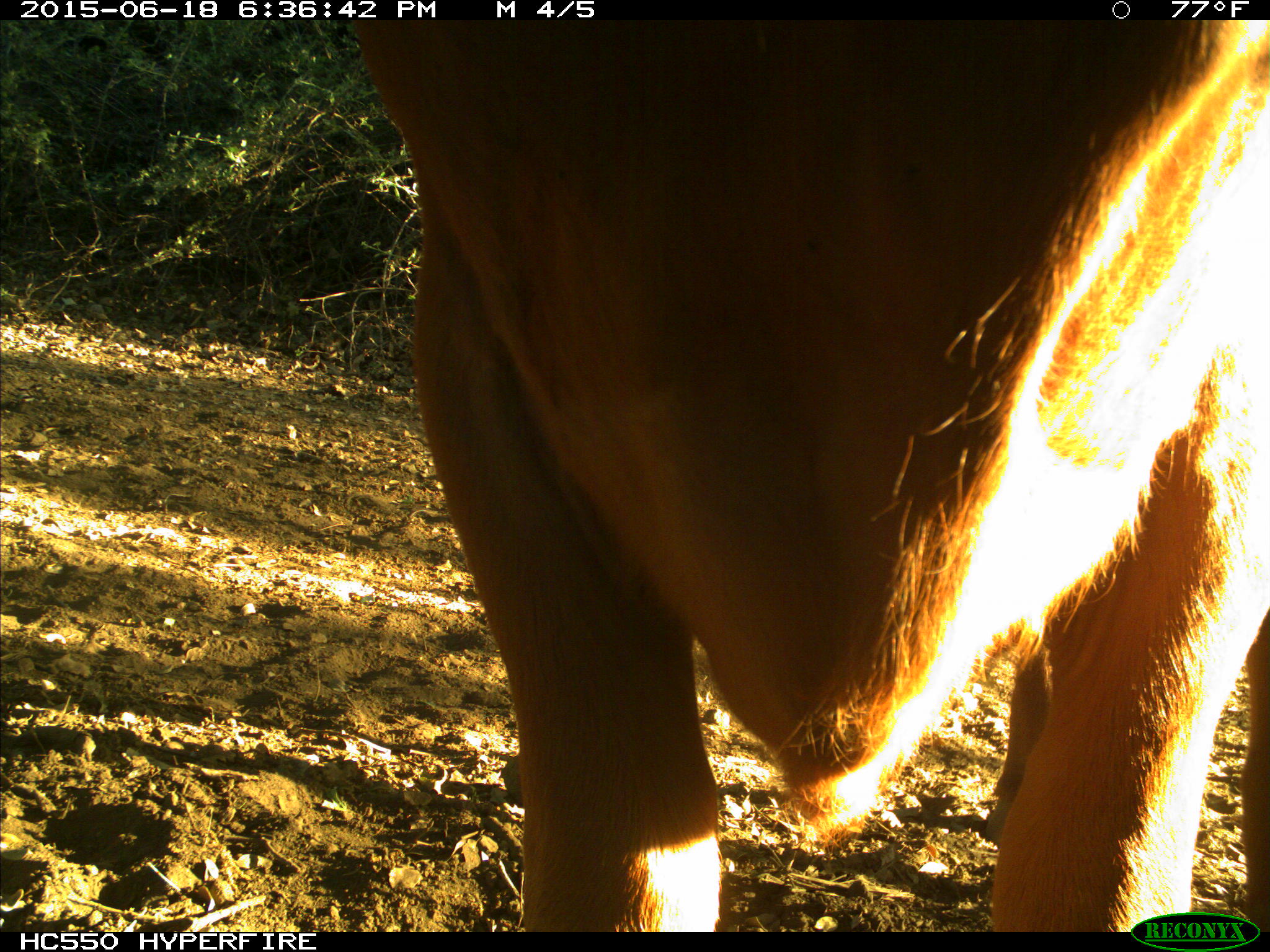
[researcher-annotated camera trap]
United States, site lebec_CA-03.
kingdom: Animalia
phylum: Chordata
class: Mammalia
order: Artiodactyla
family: Bovidae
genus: Bos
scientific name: Bos taurus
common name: domestic cow